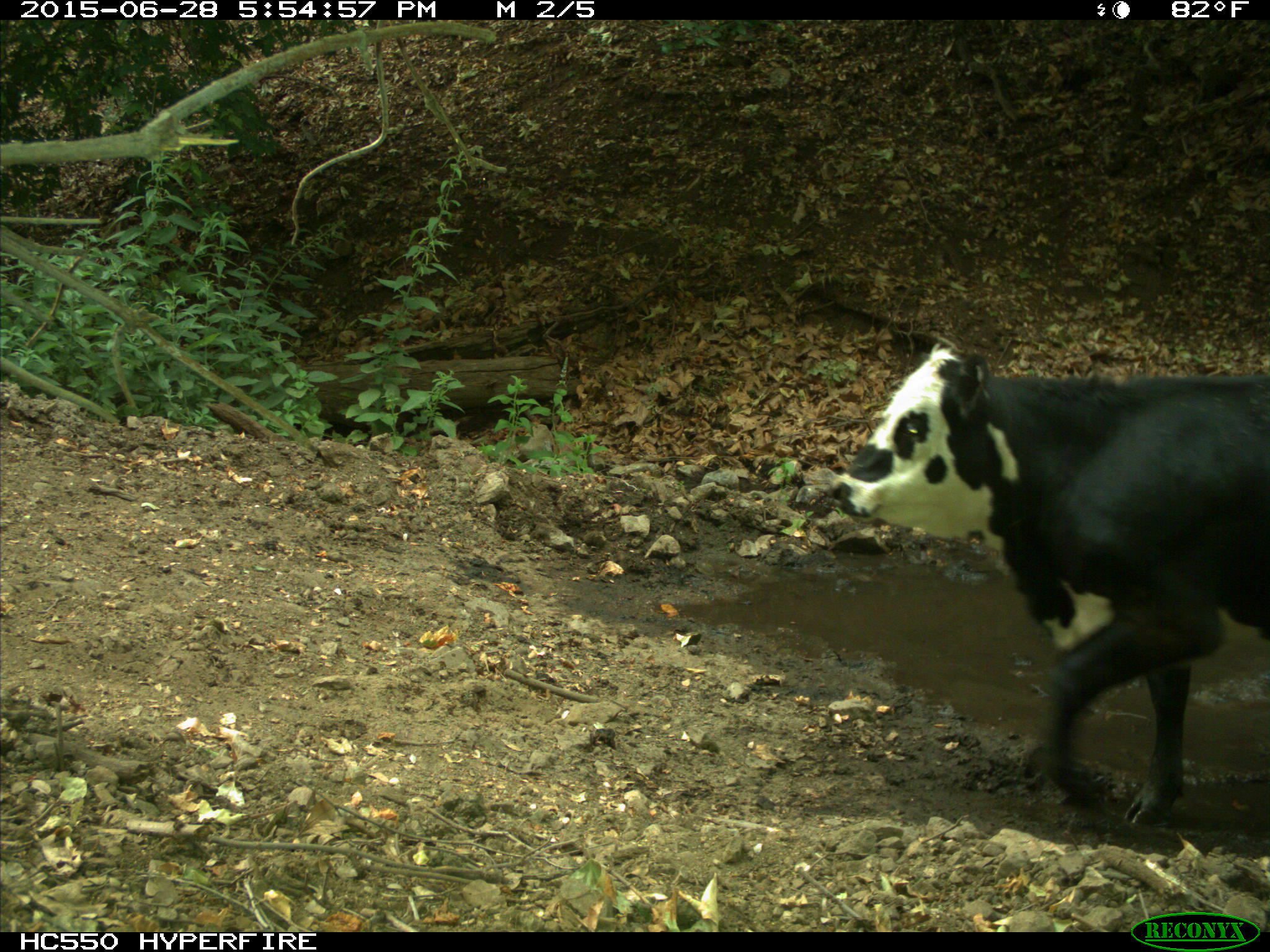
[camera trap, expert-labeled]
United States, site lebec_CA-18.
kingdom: Animalia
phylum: Chordata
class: Mammalia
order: Artiodactyla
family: Bovidae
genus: Bos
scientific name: Bos taurus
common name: domestic cow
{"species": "Bos taurus (domestic cow)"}